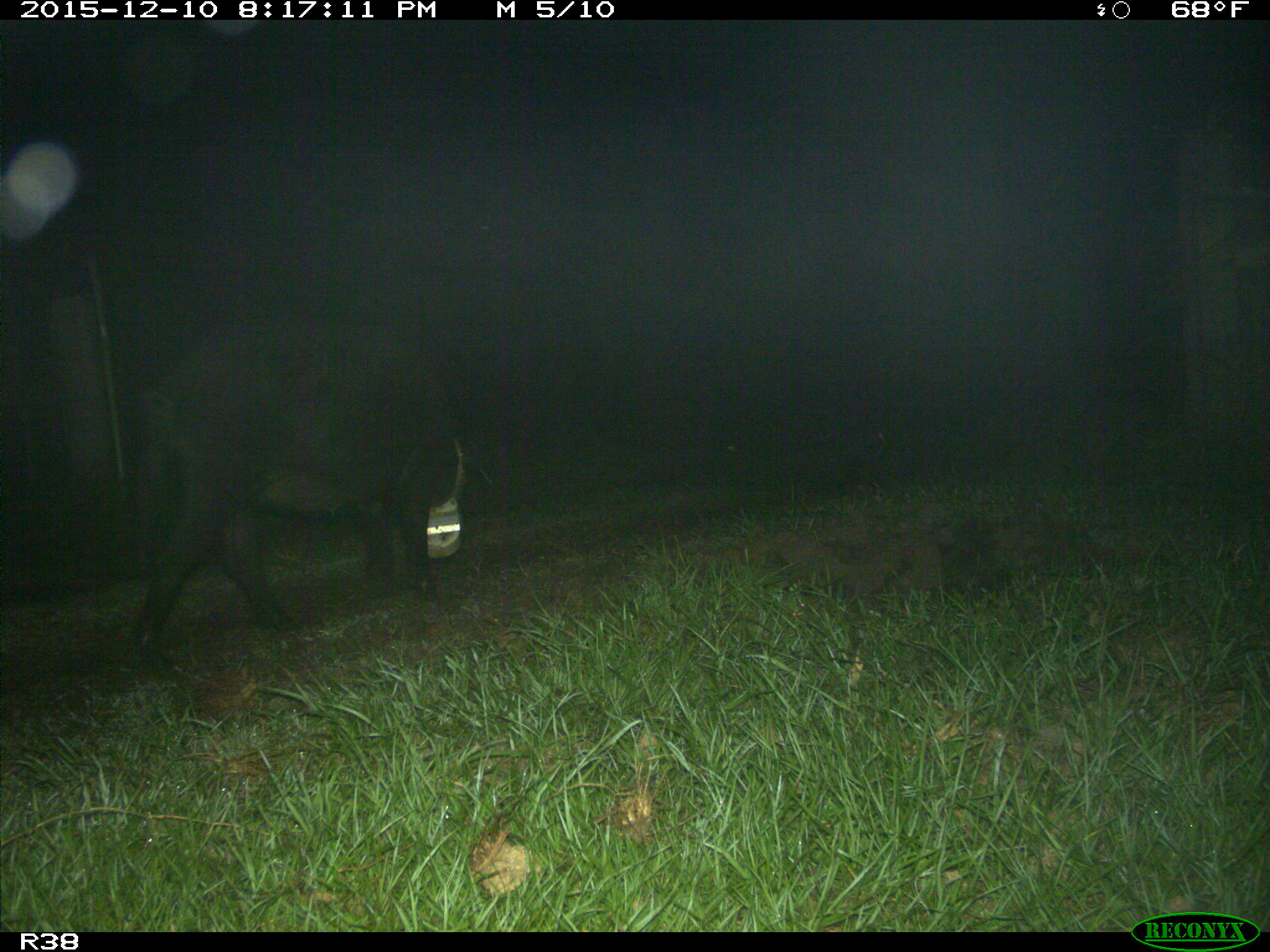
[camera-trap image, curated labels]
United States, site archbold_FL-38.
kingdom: Animalia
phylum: Chordata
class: Mammalia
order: Artiodactyla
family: Suidae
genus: Sus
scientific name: Sus scrofa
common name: wild boar